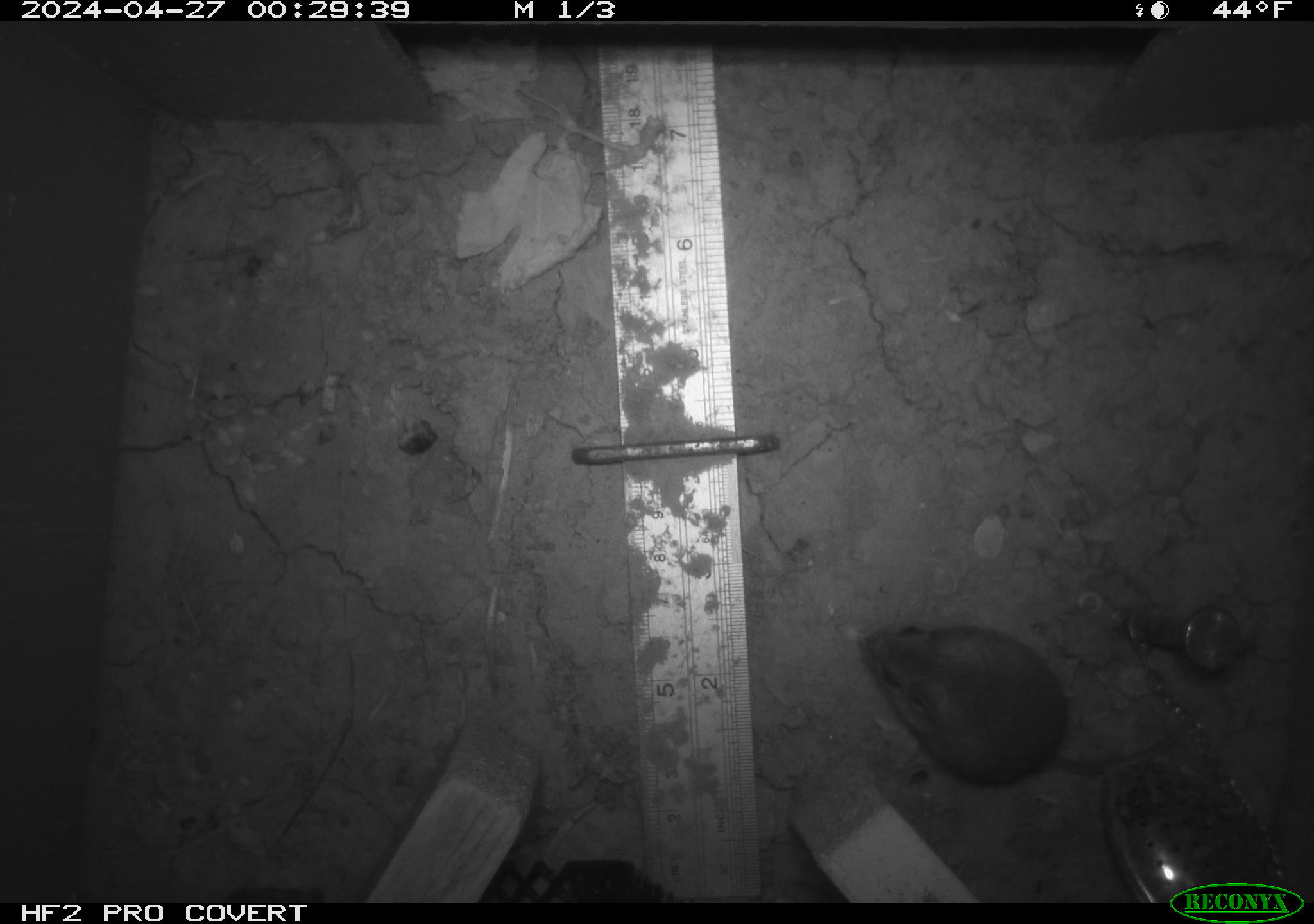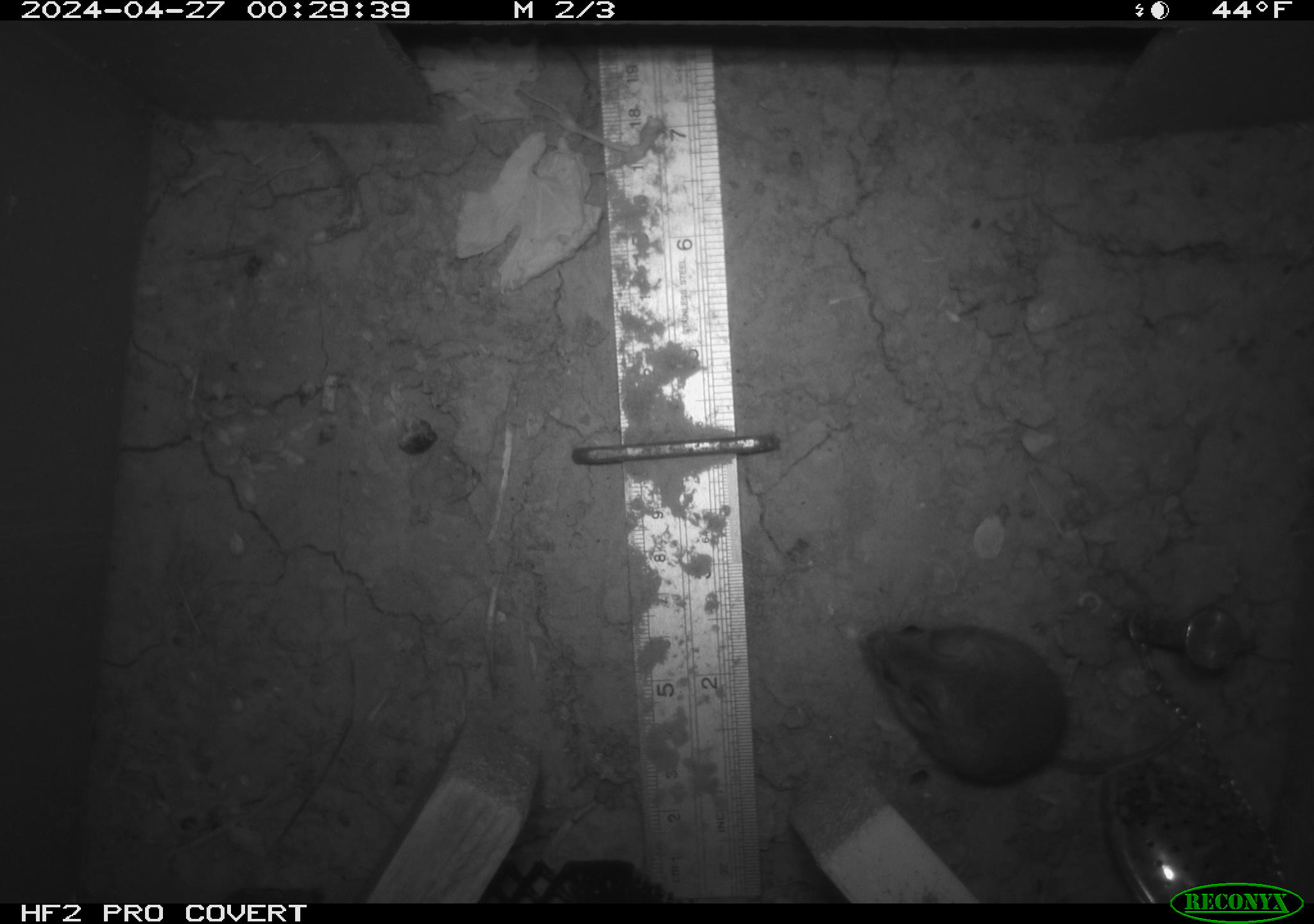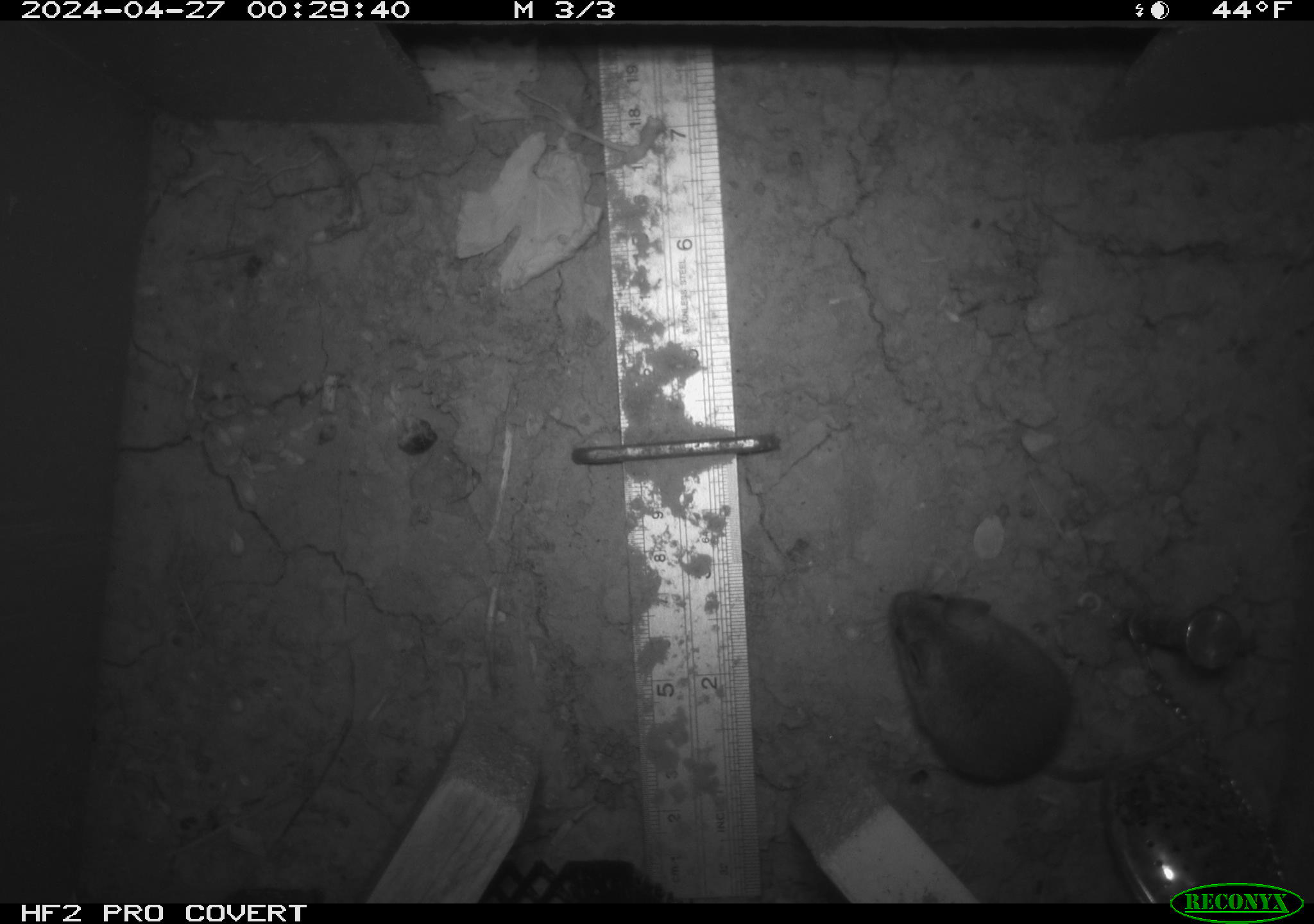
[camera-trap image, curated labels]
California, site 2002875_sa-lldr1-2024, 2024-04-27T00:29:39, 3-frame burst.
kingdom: Animalia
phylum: Chordata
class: Mammalia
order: Rodentia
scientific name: Rodentia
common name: mouse species